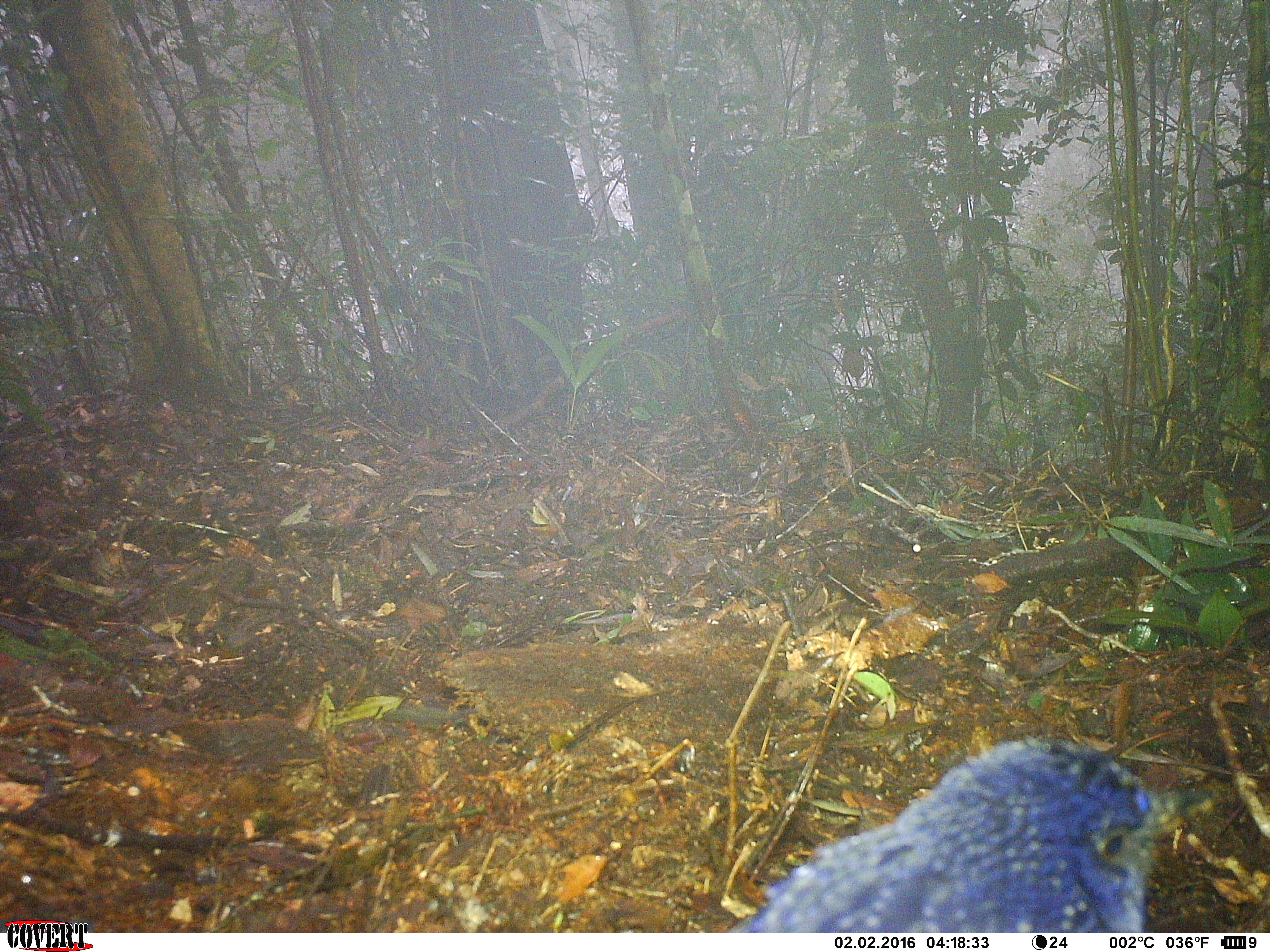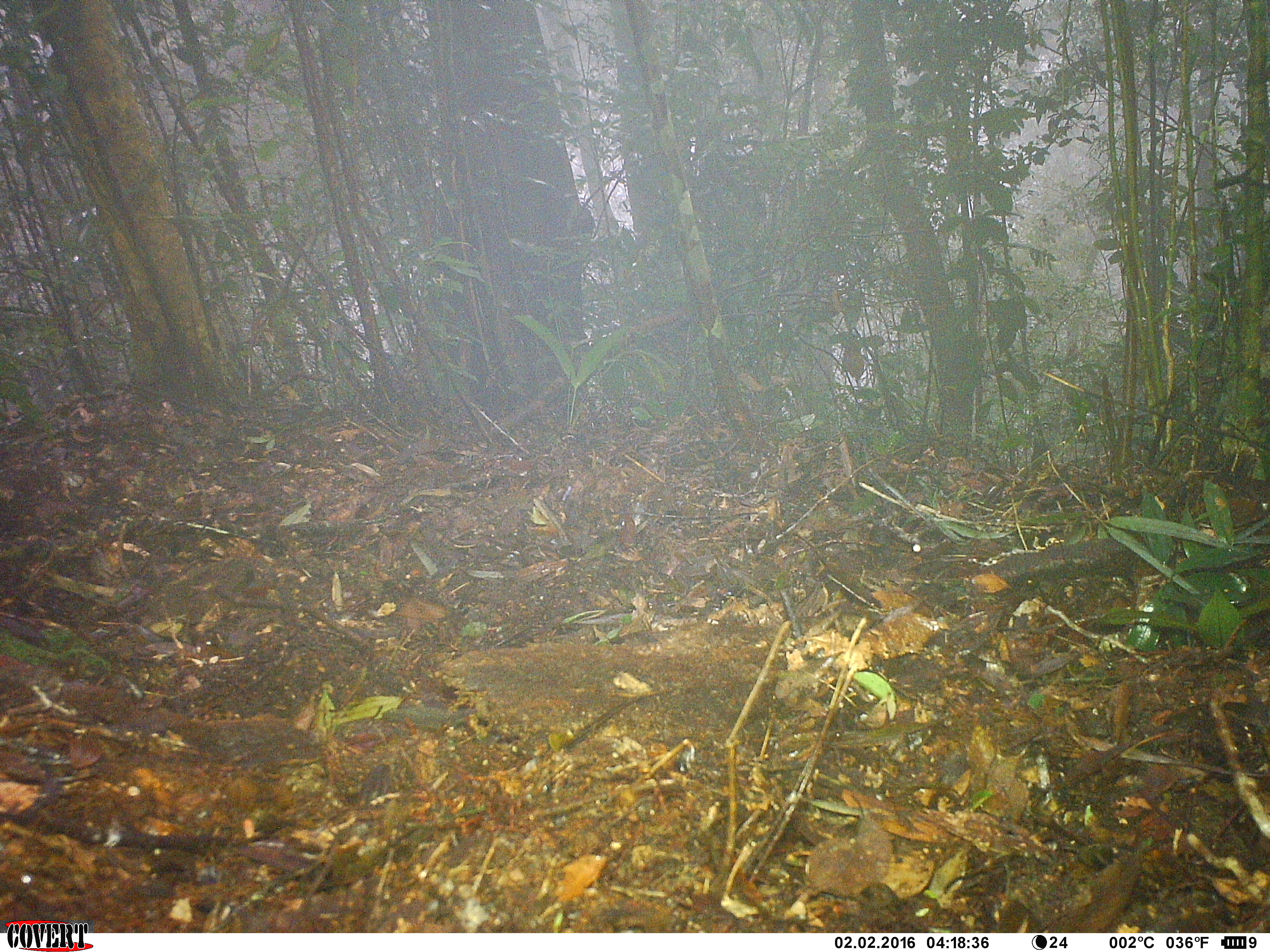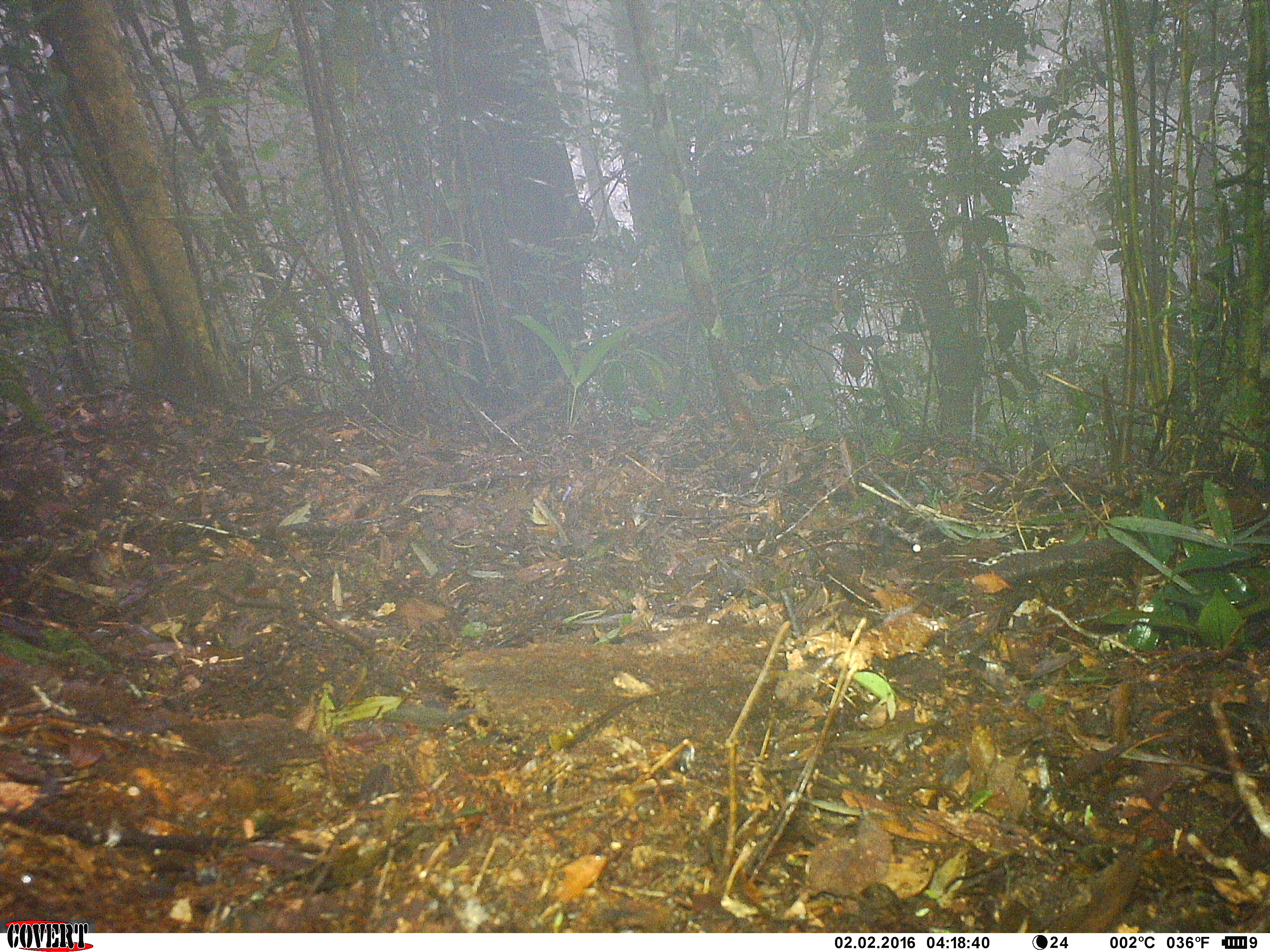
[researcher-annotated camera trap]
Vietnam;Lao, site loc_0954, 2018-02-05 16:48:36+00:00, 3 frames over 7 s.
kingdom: Animalia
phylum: Chordata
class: Aves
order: Passeriformes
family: Muscicapidae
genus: Myophonus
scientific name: Myophonus caeruleus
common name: blue whistling thrush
Blue whistling thrush (Myophonus caeruleus). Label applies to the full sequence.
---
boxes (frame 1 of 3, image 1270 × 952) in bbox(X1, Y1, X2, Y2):
blue whistling thrush: bbox(724, 734, 1220, 933)